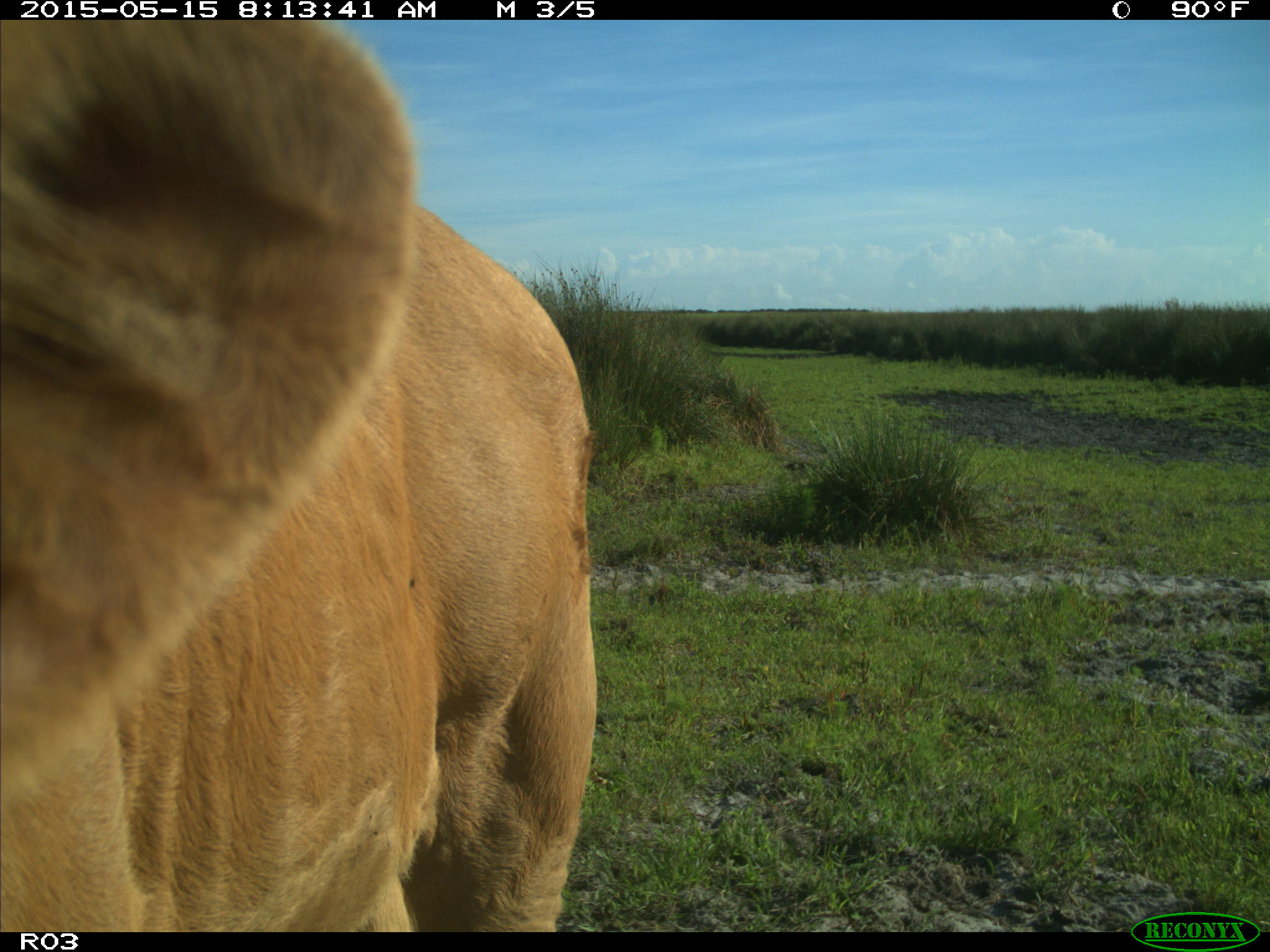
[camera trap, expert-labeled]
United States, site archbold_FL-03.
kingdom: Animalia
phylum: Chordata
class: Mammalia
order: Artiodactyla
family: Bovidae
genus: Bos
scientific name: Bos taurus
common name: domestic cow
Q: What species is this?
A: Bos taurus (domestic cow).